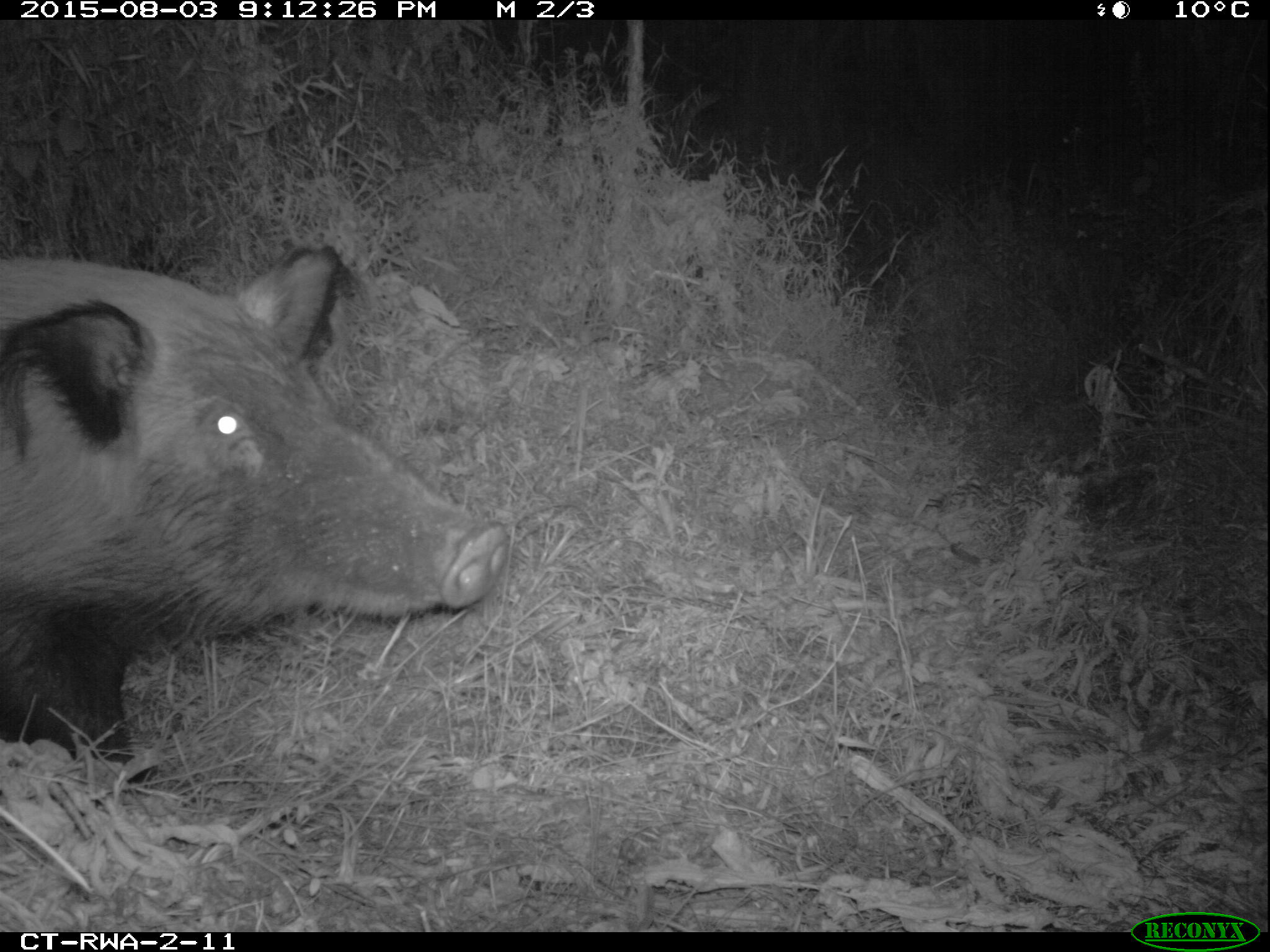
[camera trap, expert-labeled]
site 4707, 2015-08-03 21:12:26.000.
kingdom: Animalia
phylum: Chordata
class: Mammalia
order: Artiodactyla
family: Suidae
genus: Potamochoerus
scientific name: Potamochoerus larvatus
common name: bushpig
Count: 1.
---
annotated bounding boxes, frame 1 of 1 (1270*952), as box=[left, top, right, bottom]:
potamochoerus larvatus: box=[0, 238, 513, 792]